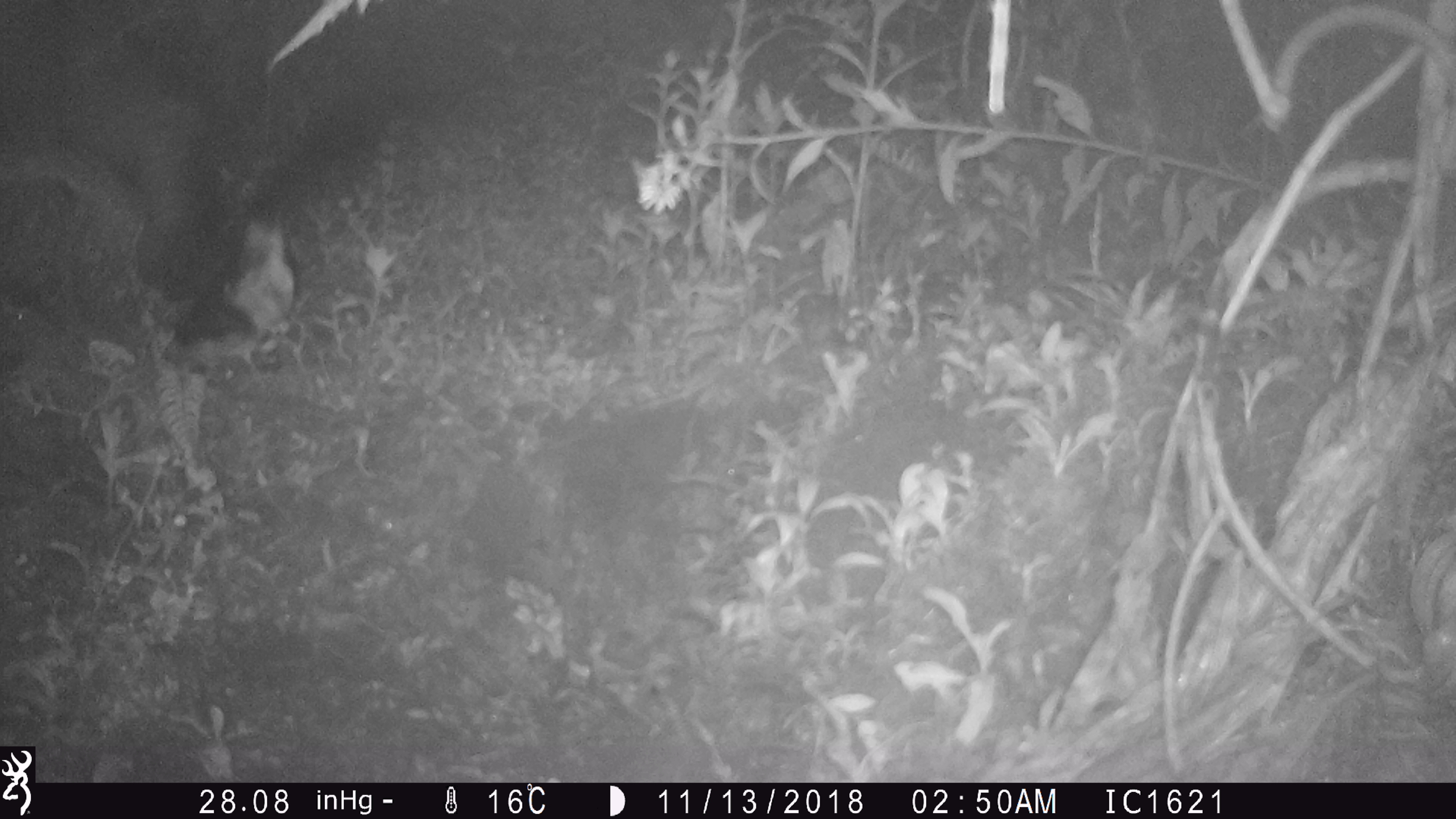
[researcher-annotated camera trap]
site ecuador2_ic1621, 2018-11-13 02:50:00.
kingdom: Animalia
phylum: Chordata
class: Aves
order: Procellariiformes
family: Procellariidae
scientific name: Procellariidae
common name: petrel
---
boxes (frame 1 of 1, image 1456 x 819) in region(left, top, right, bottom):
petrel: region(113, 61, 430, 367)